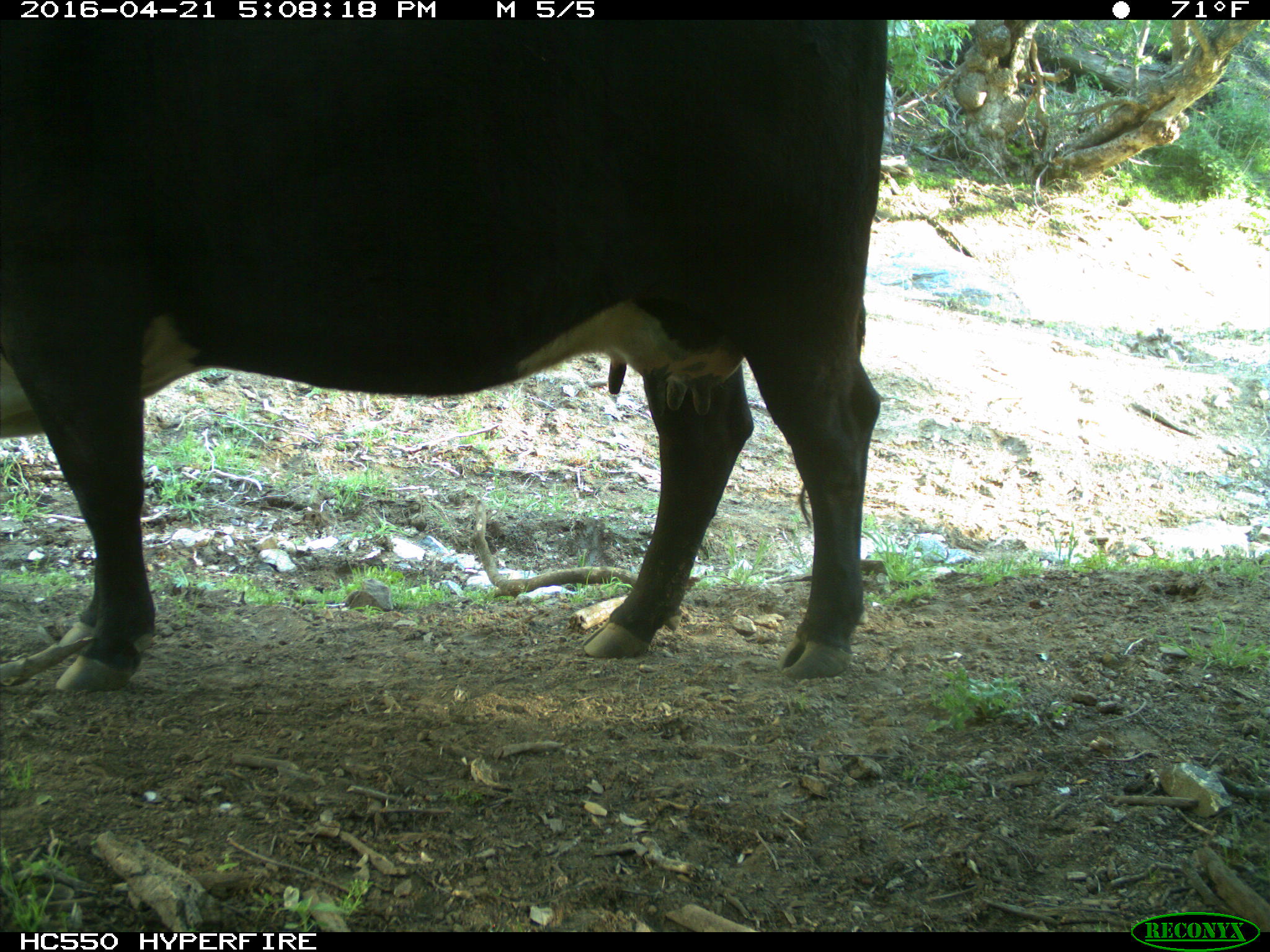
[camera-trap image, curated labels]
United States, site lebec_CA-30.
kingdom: Animalia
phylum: Chordata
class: Mammalia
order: Artiodactyla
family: Bovidae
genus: Bos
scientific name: Bos taurus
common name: domestic cow